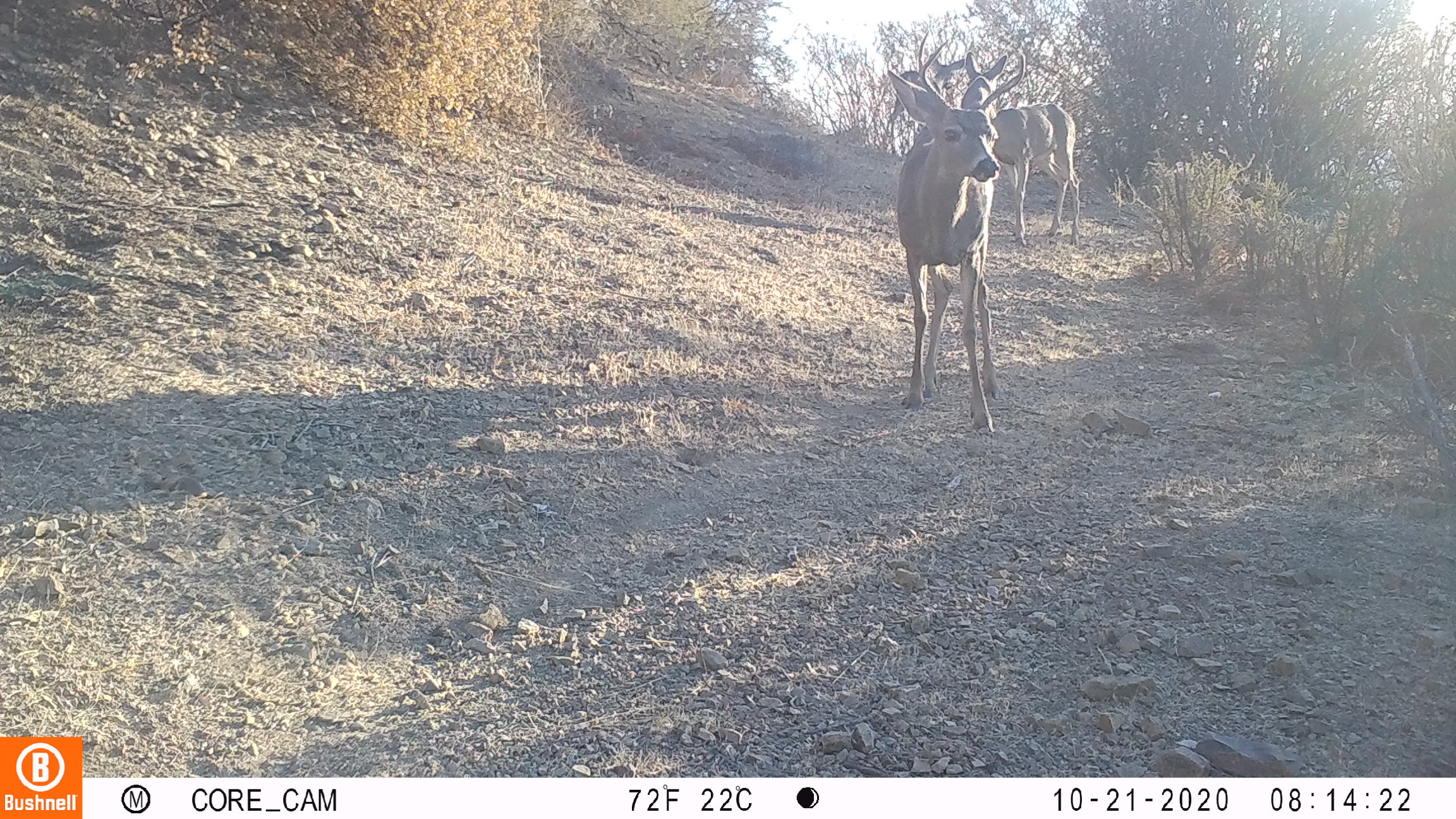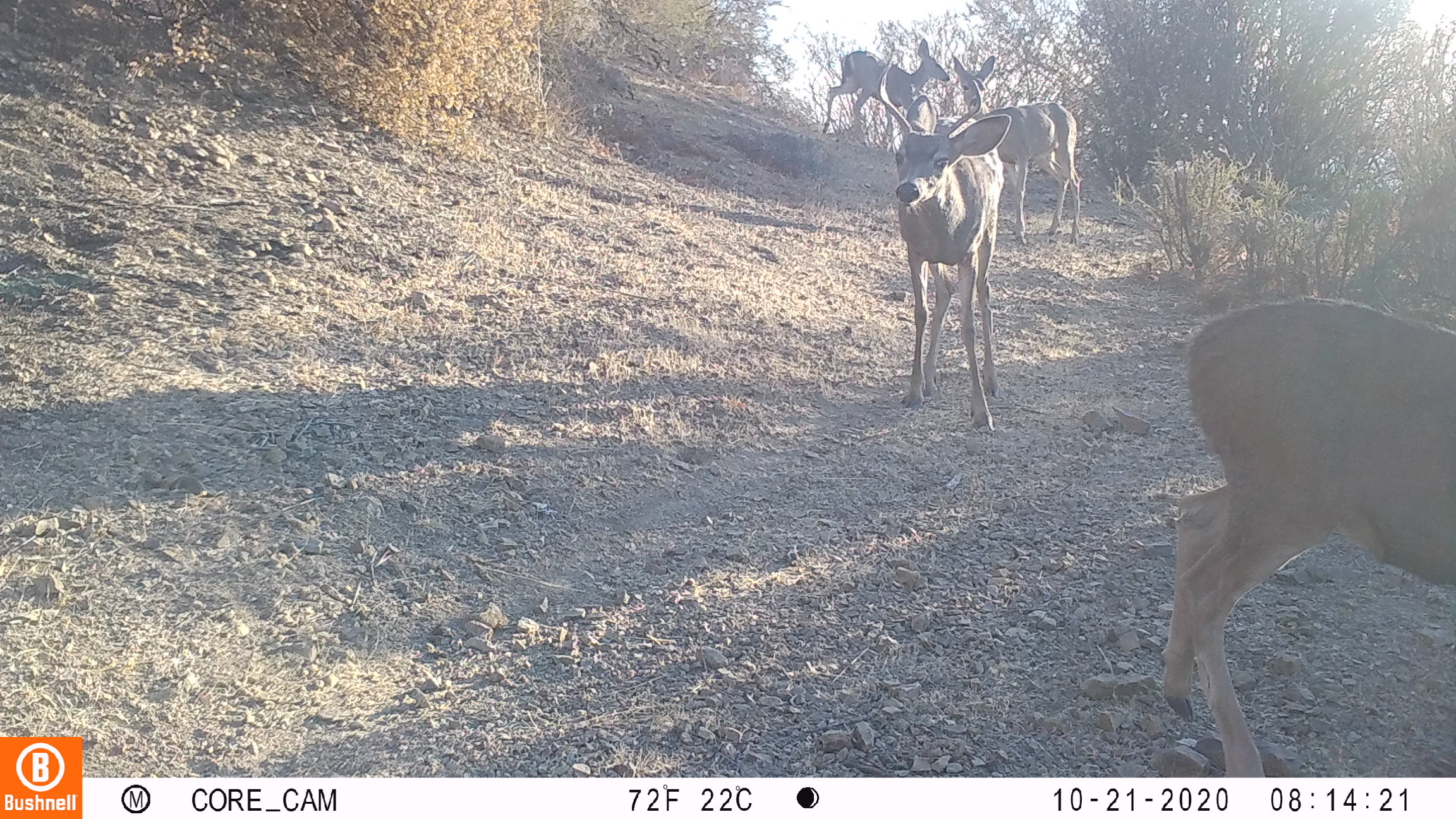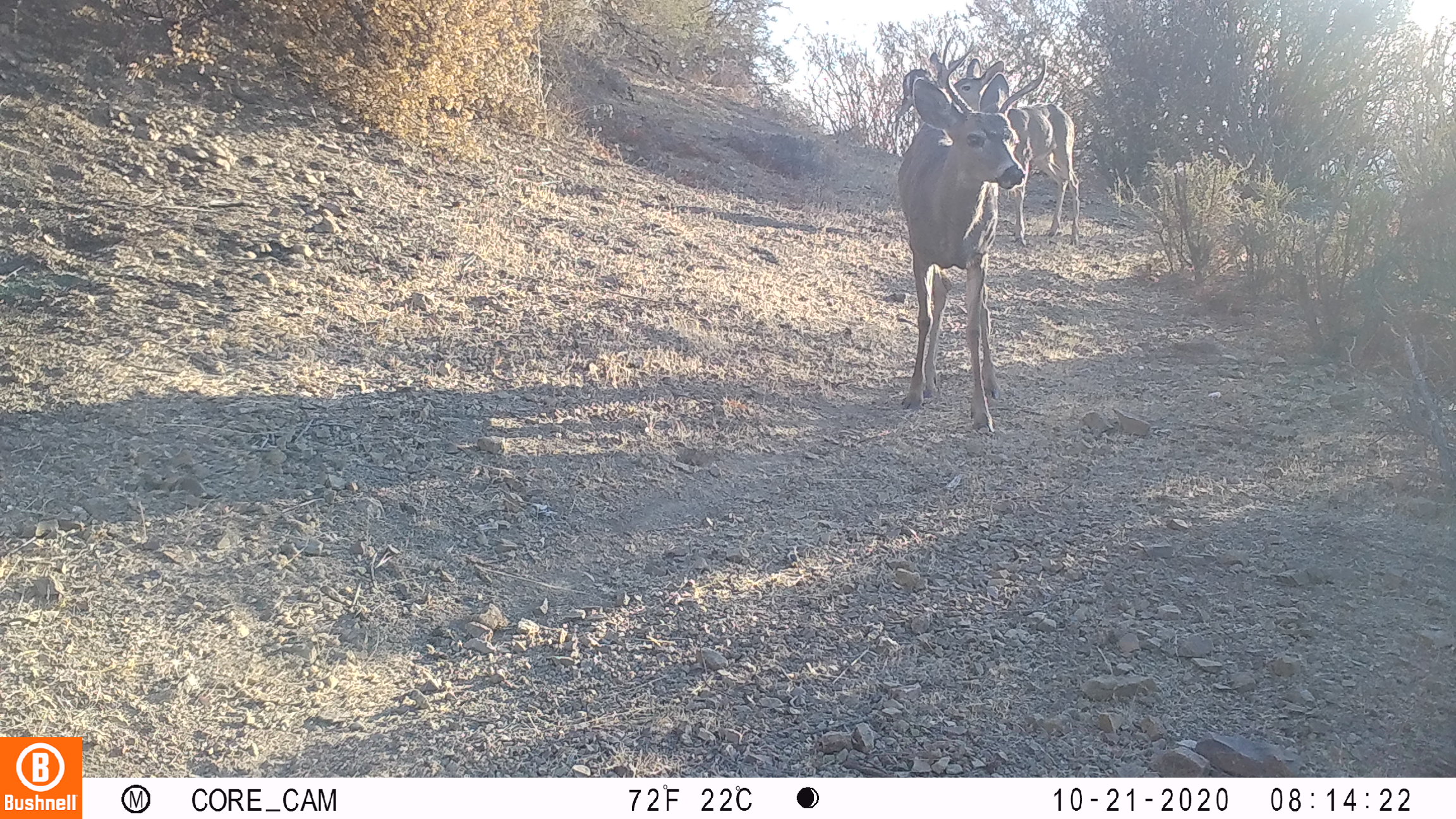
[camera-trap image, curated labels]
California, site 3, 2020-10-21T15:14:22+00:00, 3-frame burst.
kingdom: Animalia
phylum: Chordata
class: Mammalia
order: Artiodactyla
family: Cervidae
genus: Odocoileus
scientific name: Odocoileus hemionus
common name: mule deer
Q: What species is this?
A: Mule deer (Odocoileus hemionus).